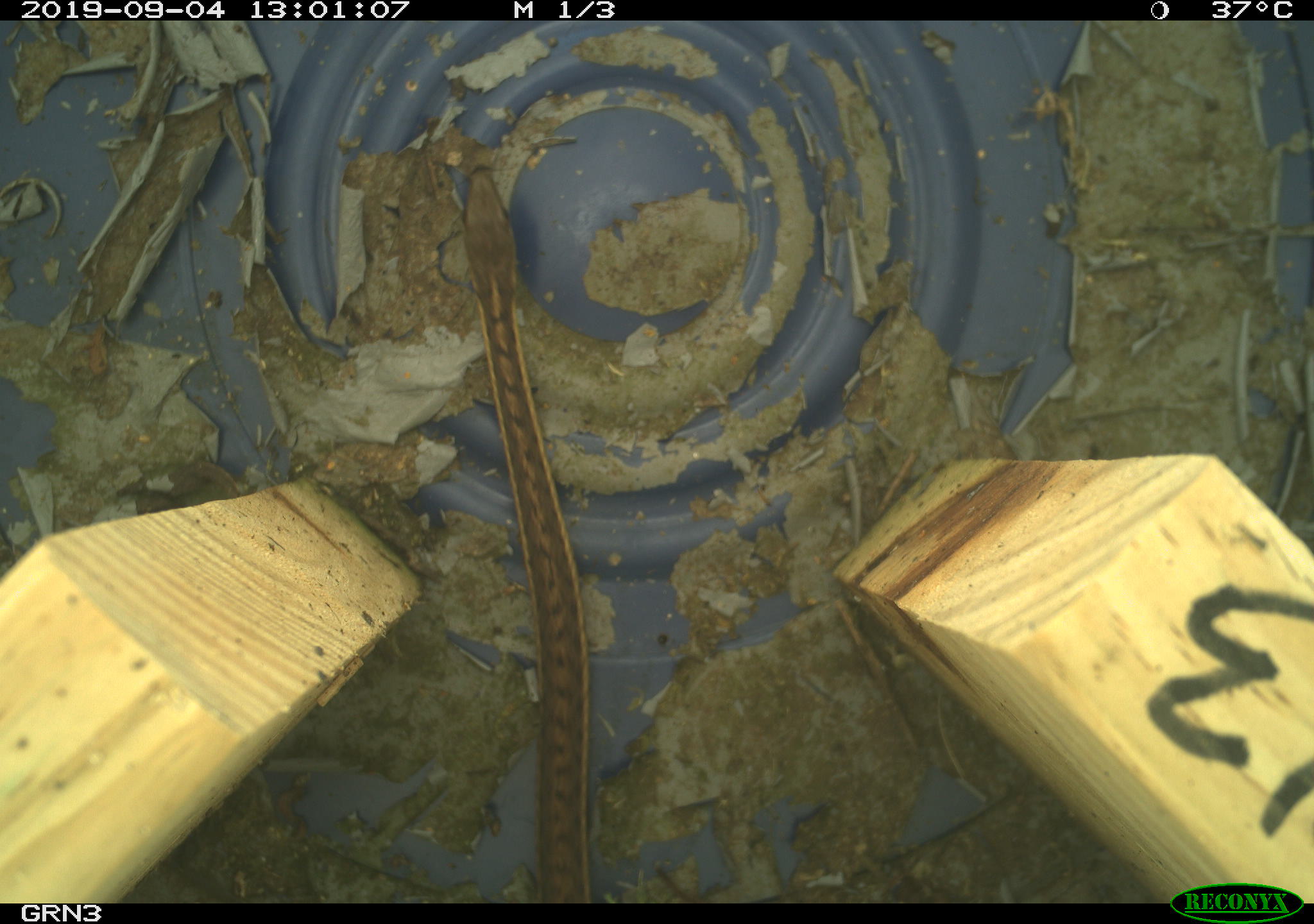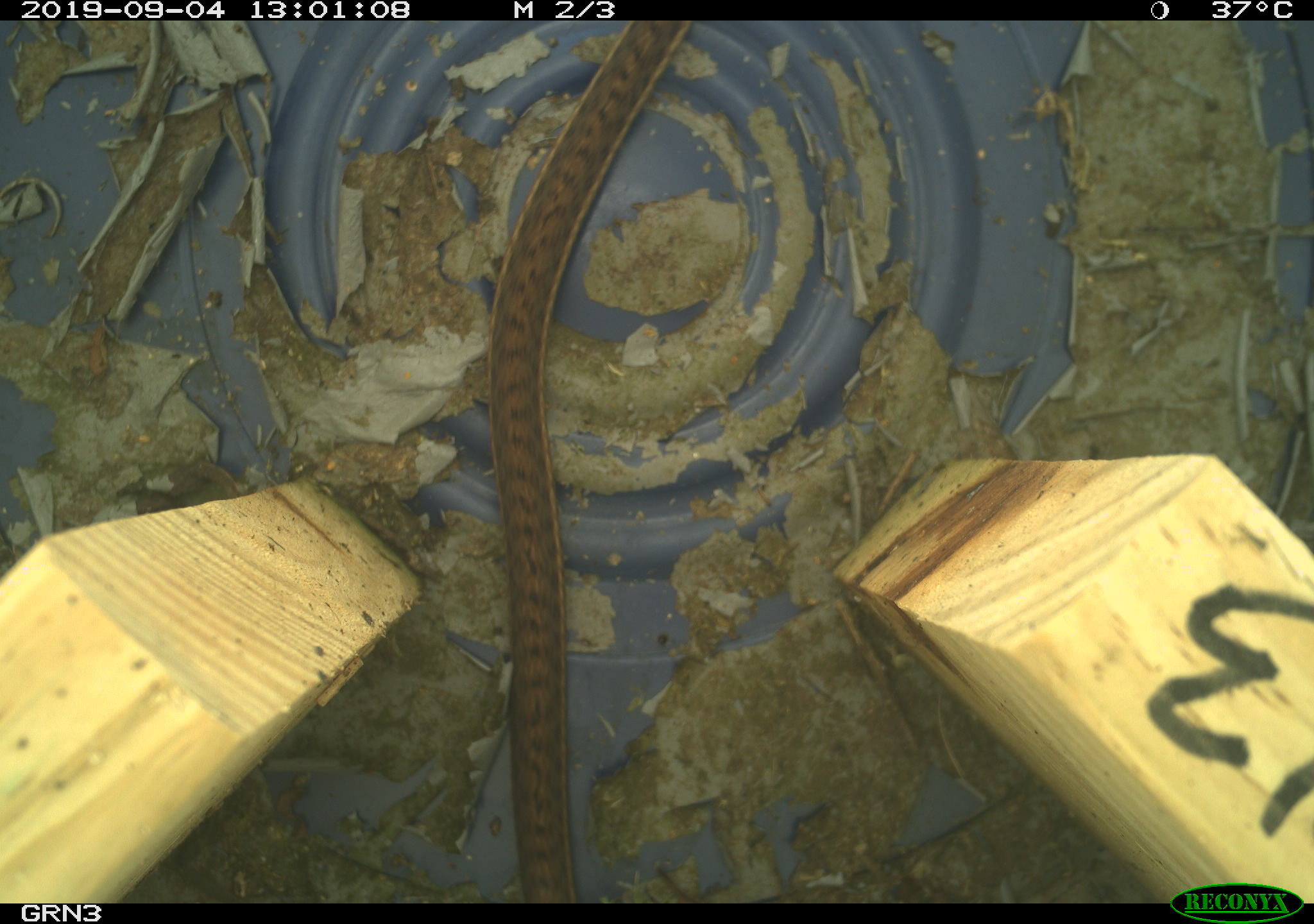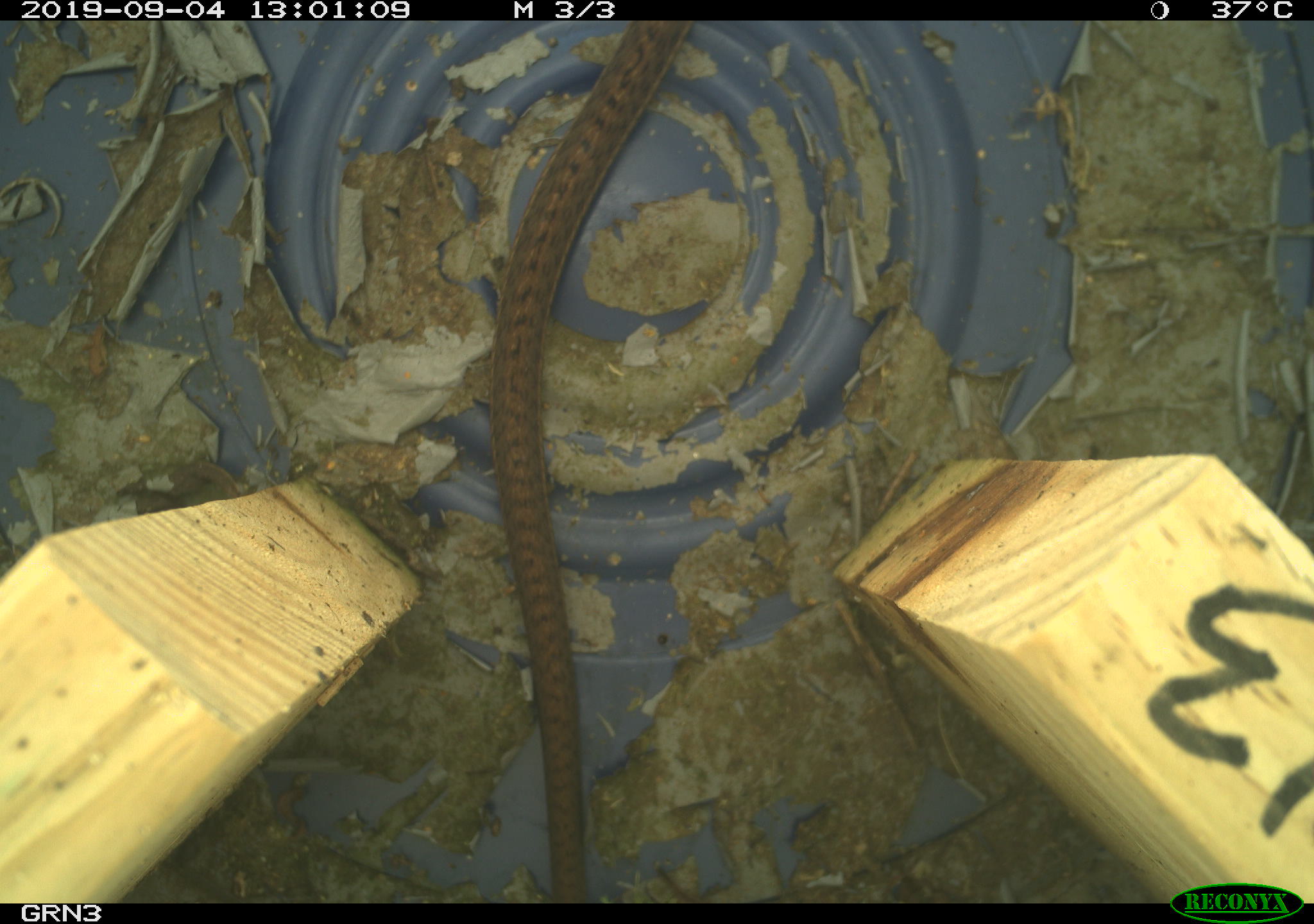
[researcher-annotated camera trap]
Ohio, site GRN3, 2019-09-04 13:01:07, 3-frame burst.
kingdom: Animalia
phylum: Chordata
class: Reptilia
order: Squamata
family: Colubridae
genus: Thamnophis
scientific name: Thamnophis sirtalis sirtalis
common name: eastern gartersnake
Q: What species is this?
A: Eastern gartersnake (Thamnophis sirtalis sirtalis).